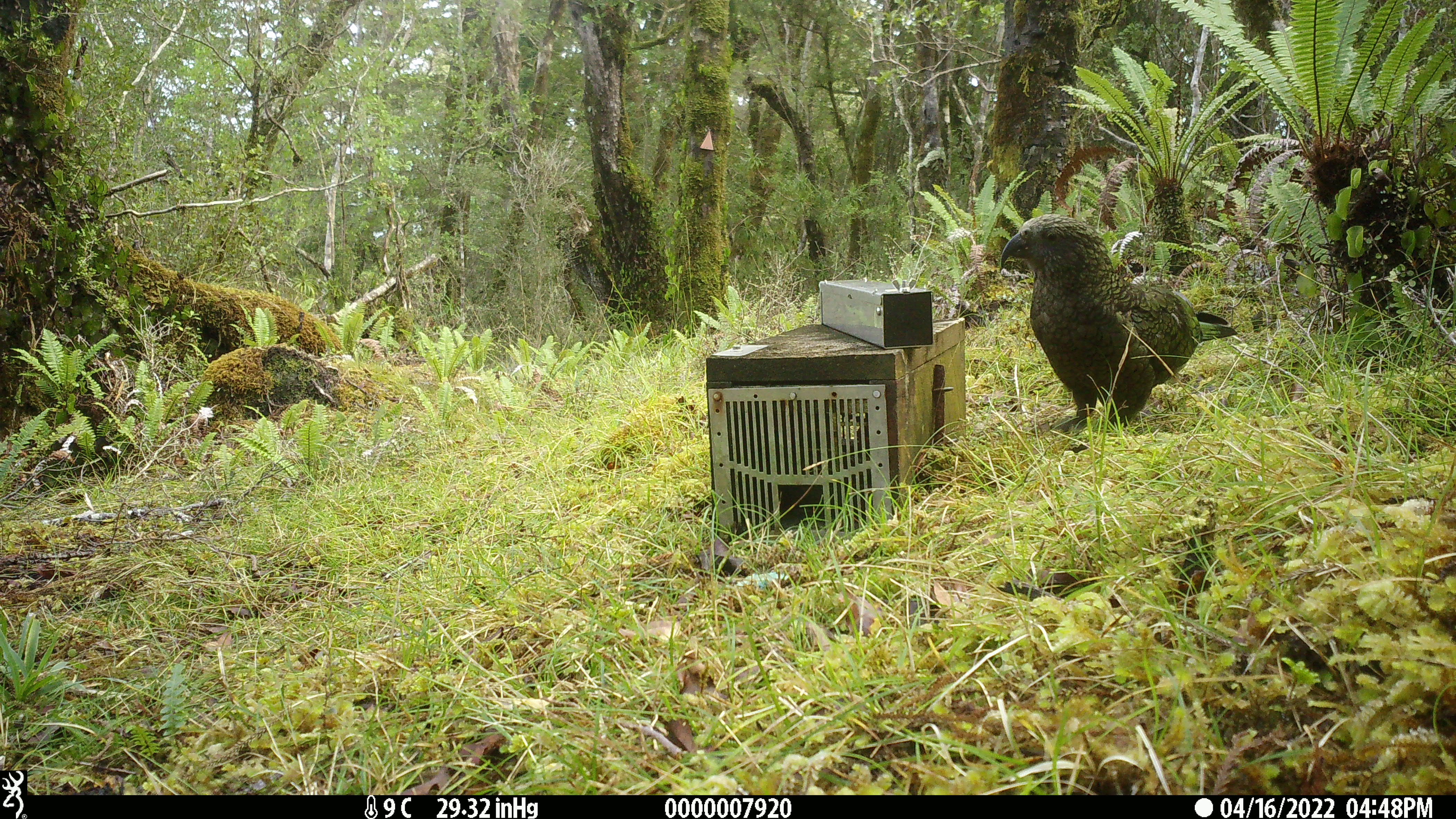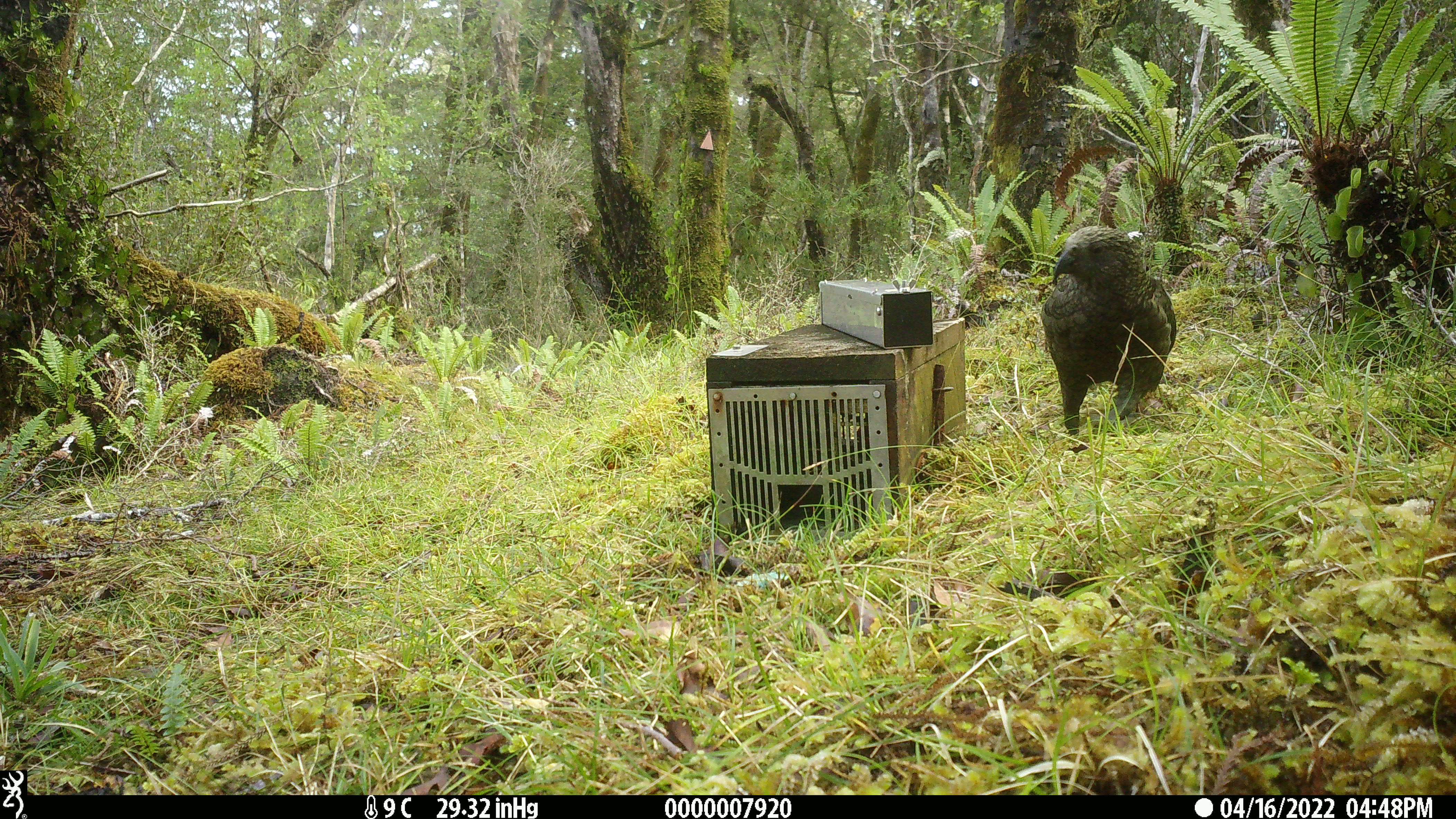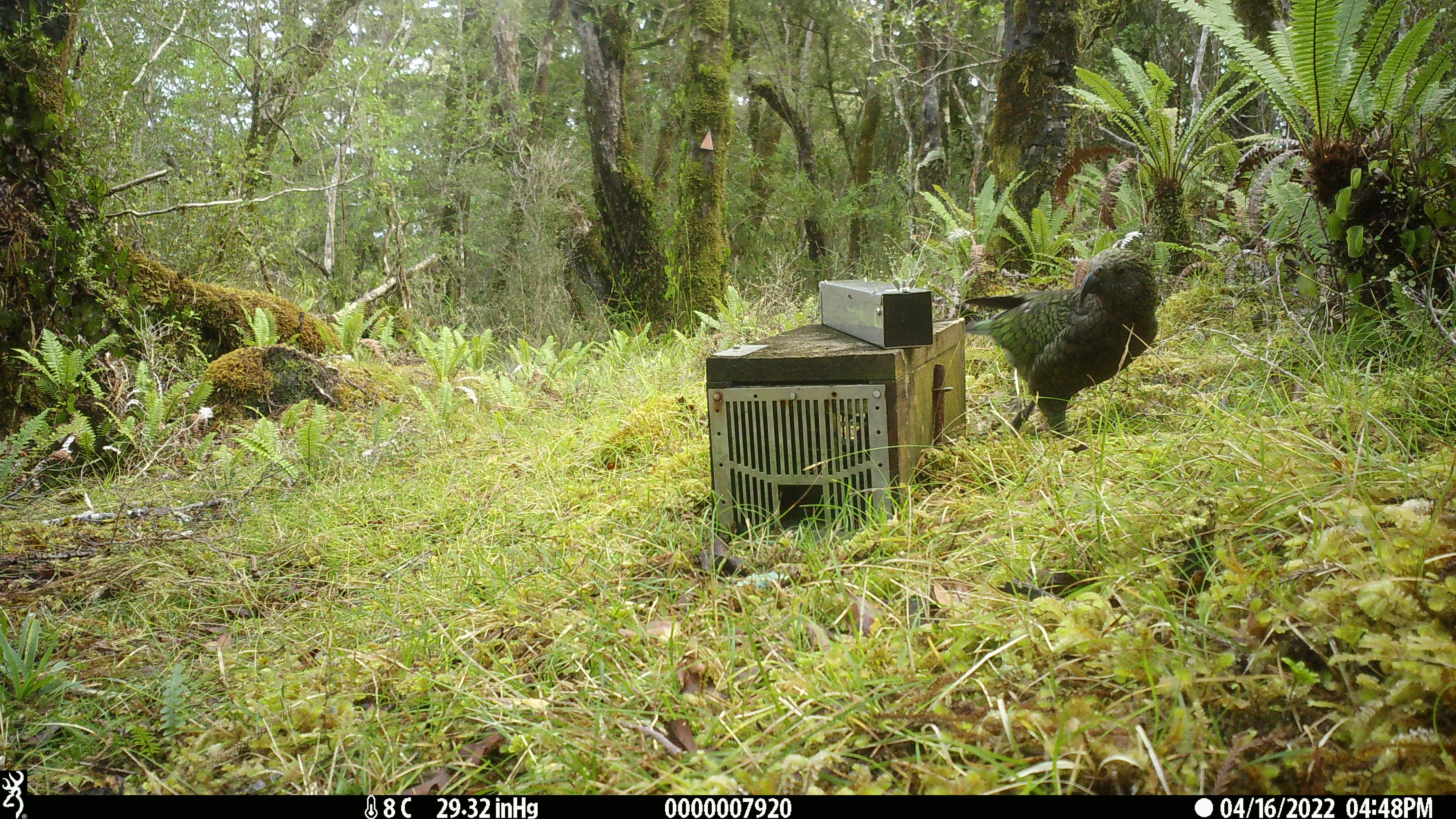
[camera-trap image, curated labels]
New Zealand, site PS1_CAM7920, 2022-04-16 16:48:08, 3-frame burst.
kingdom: Animalia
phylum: Chordata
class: Aves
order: Psittaciformes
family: Strigopidae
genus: Nestor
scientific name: Nestor notabilis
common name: kea